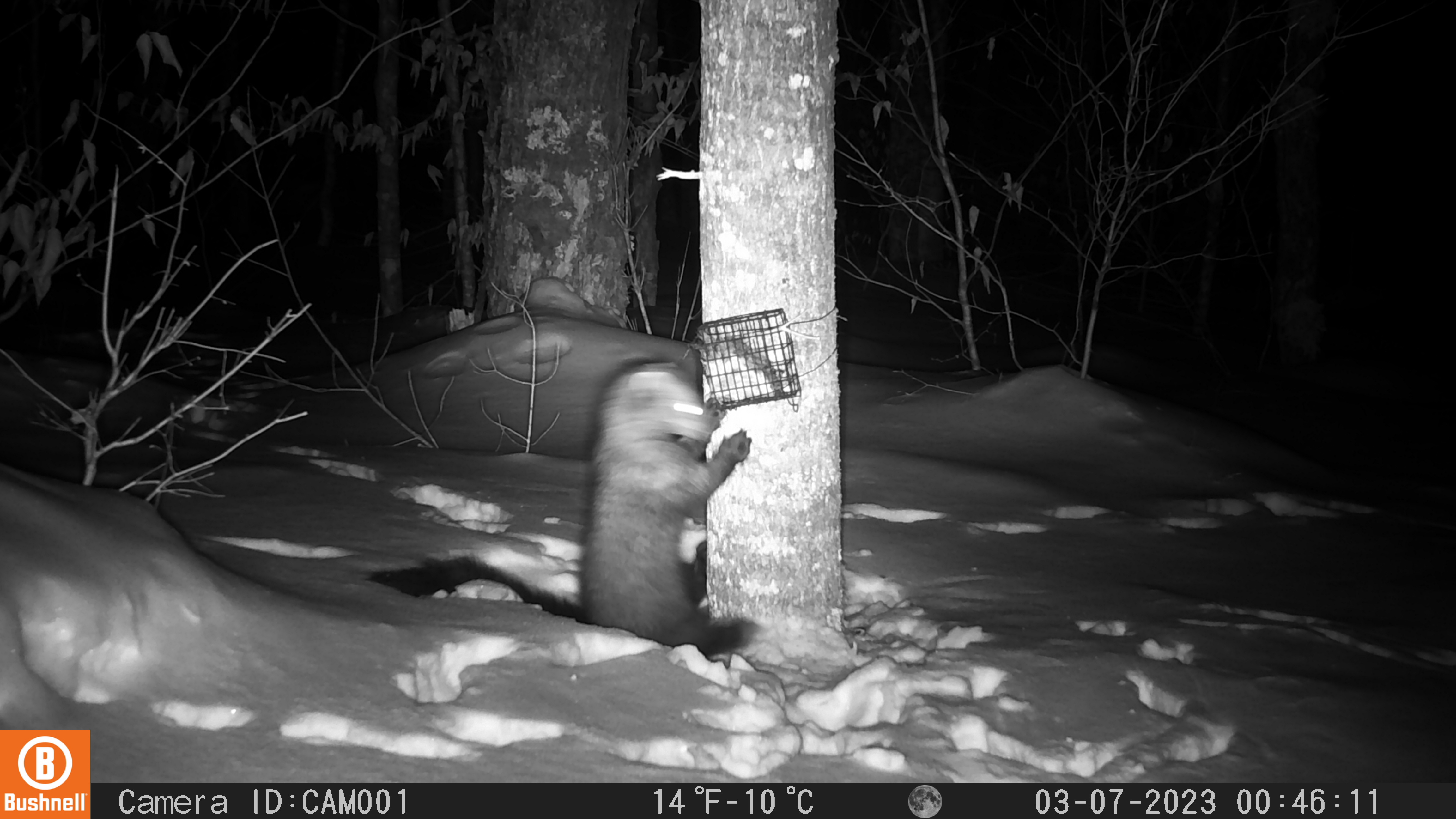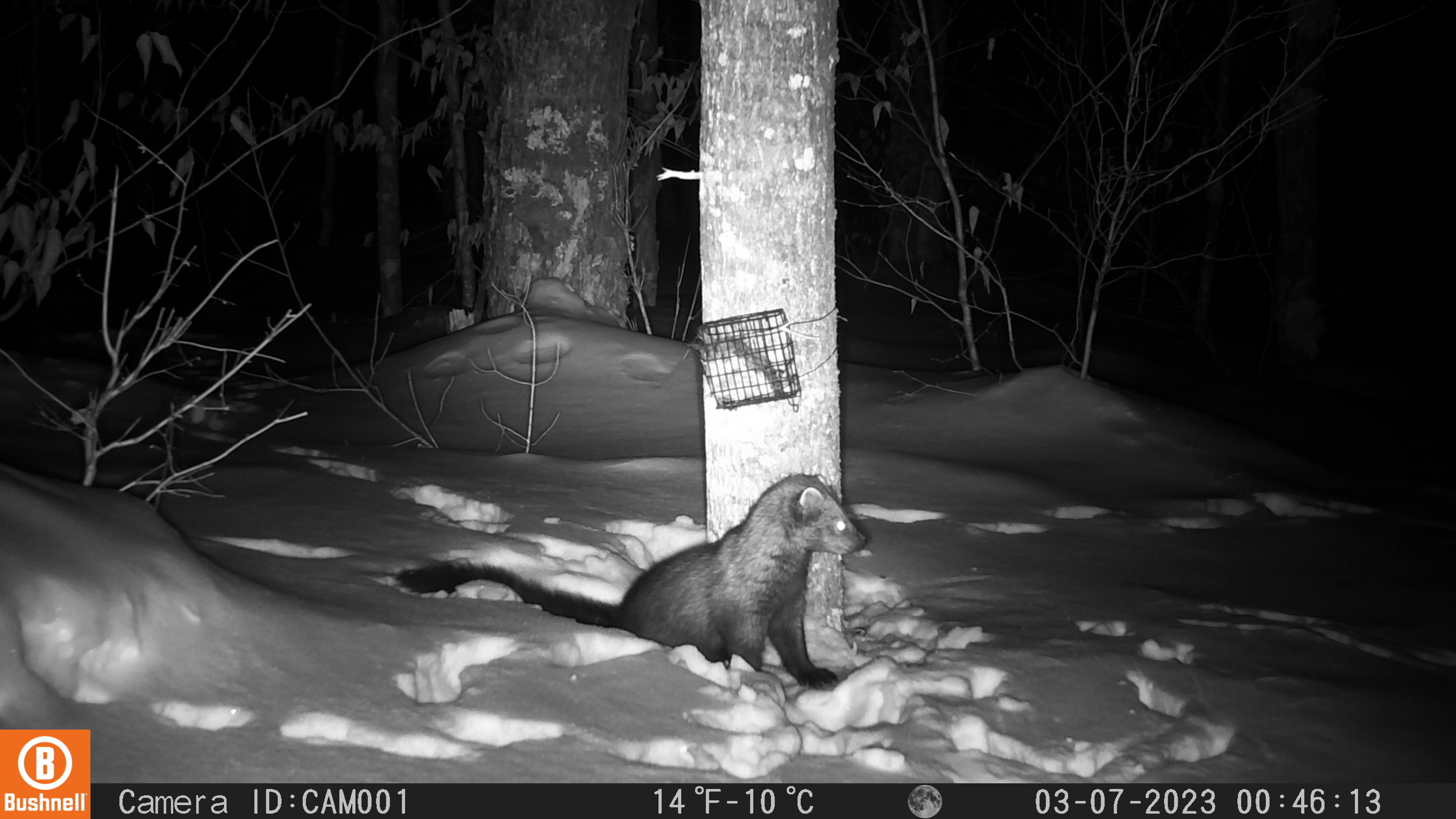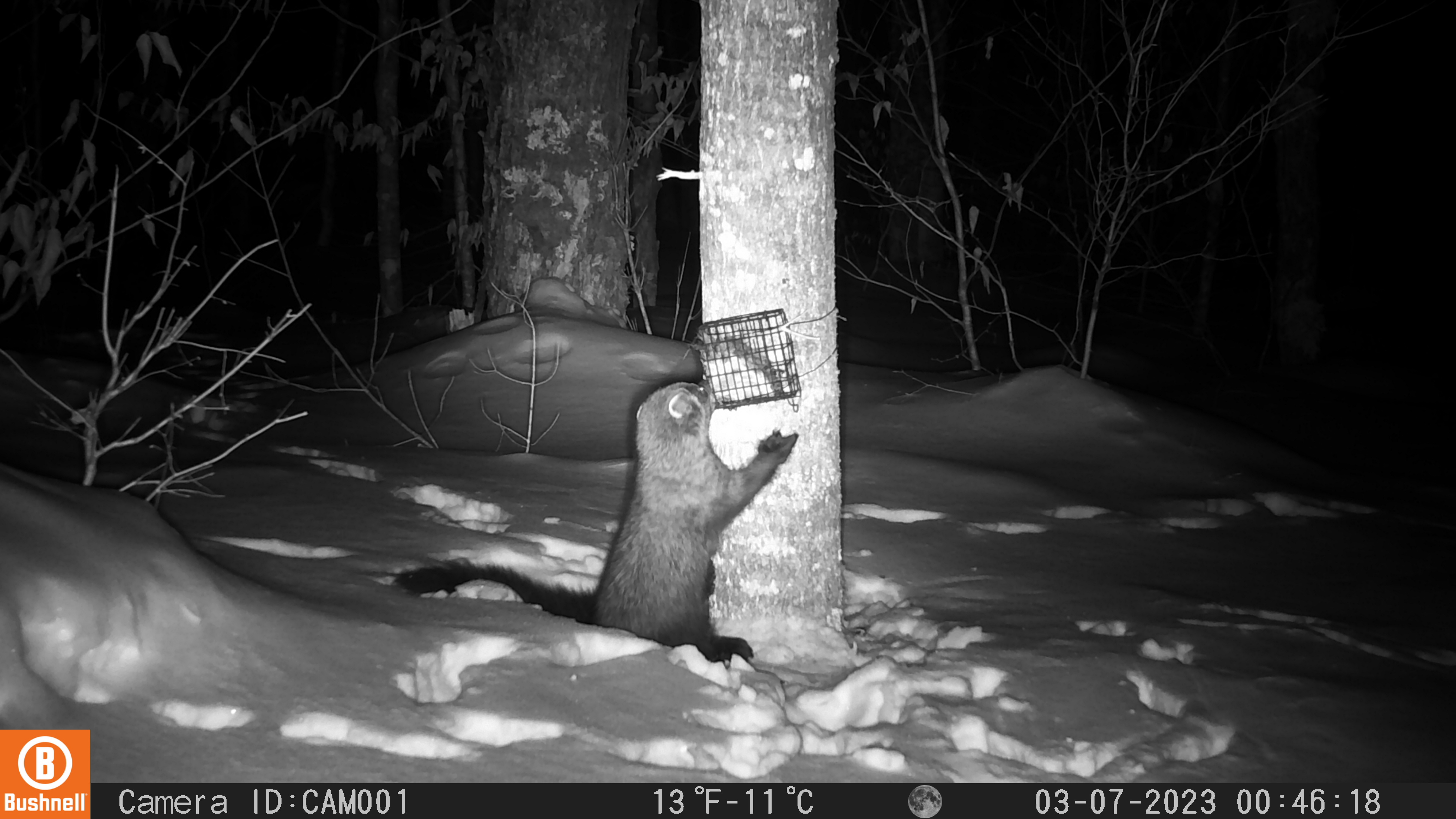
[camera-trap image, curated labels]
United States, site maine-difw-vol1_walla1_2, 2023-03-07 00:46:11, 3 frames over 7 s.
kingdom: Animalia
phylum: Chordata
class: Mammalia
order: Carnivora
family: Mustelidae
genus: Pekania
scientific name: Pekania pennanti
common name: fisher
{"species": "fisher (Pekania pennanti)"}